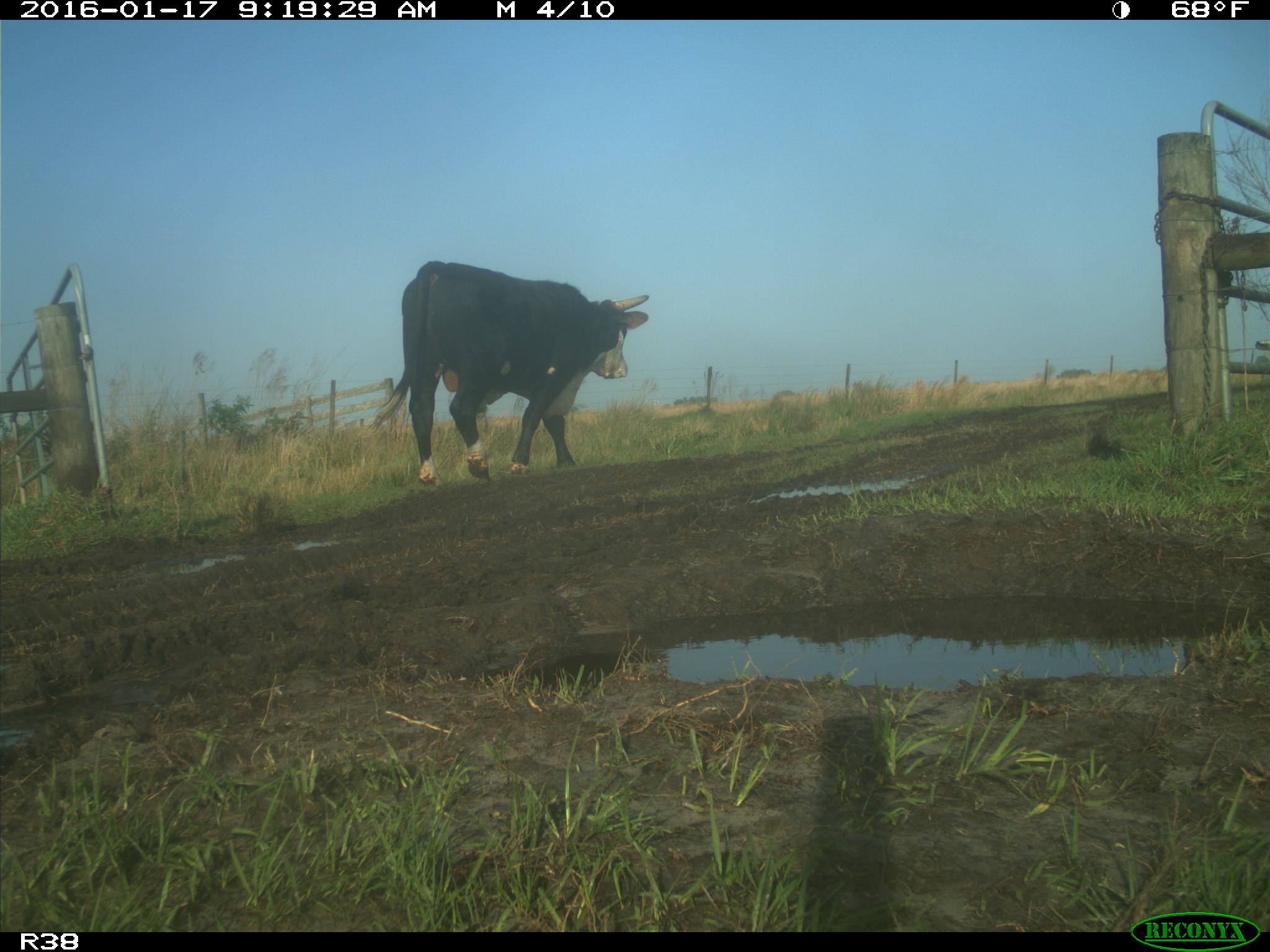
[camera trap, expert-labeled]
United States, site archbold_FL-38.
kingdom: Animalia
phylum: Chordata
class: Mammalia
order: Artiodactyla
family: Bovidae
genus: Bos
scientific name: Bos taurus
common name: domestic cow